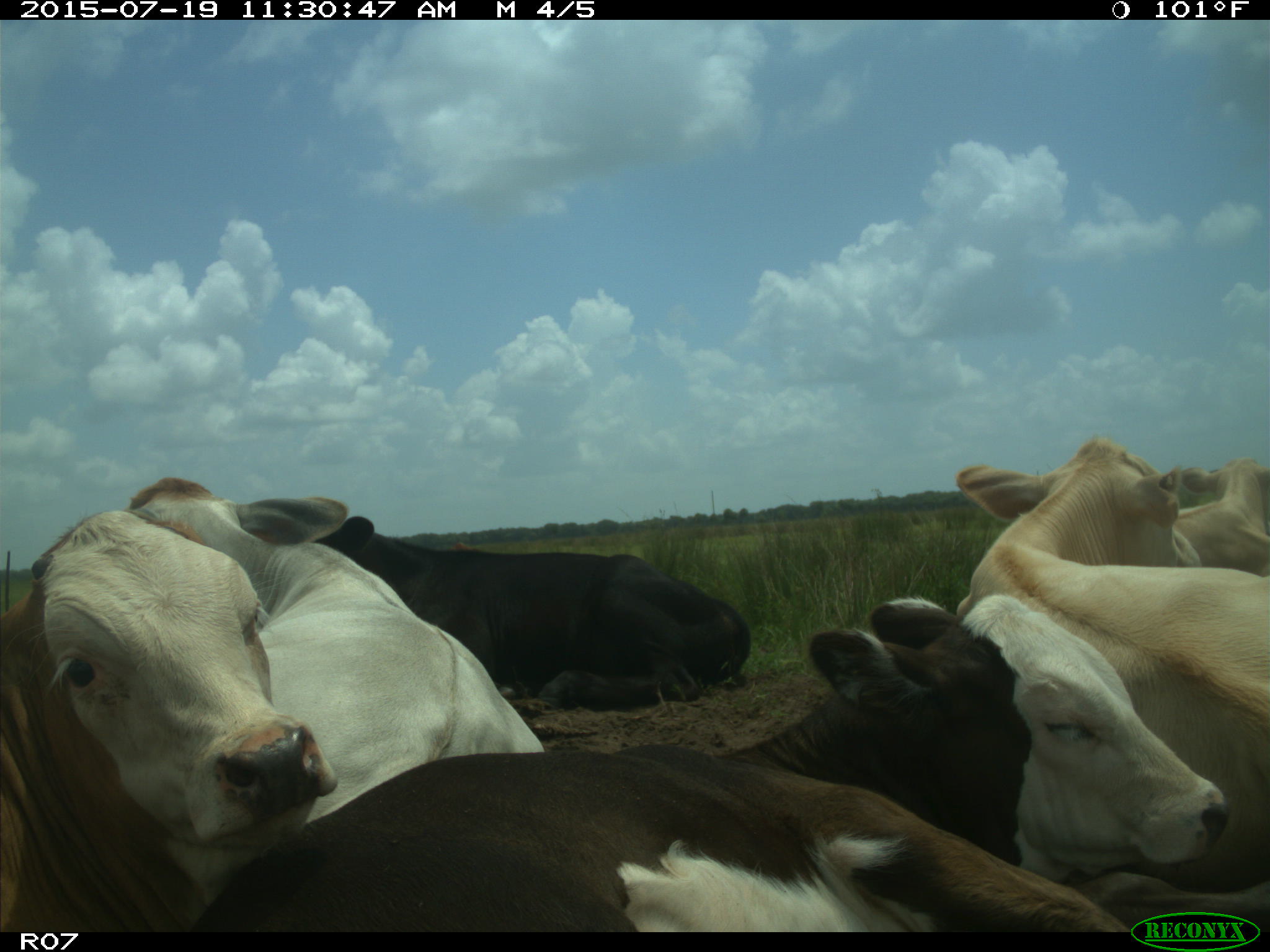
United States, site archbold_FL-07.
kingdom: Animalia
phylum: Chordata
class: Mammalia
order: Artiodactyla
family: Bovidae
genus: Bos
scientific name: Bos taurus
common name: domestic cow